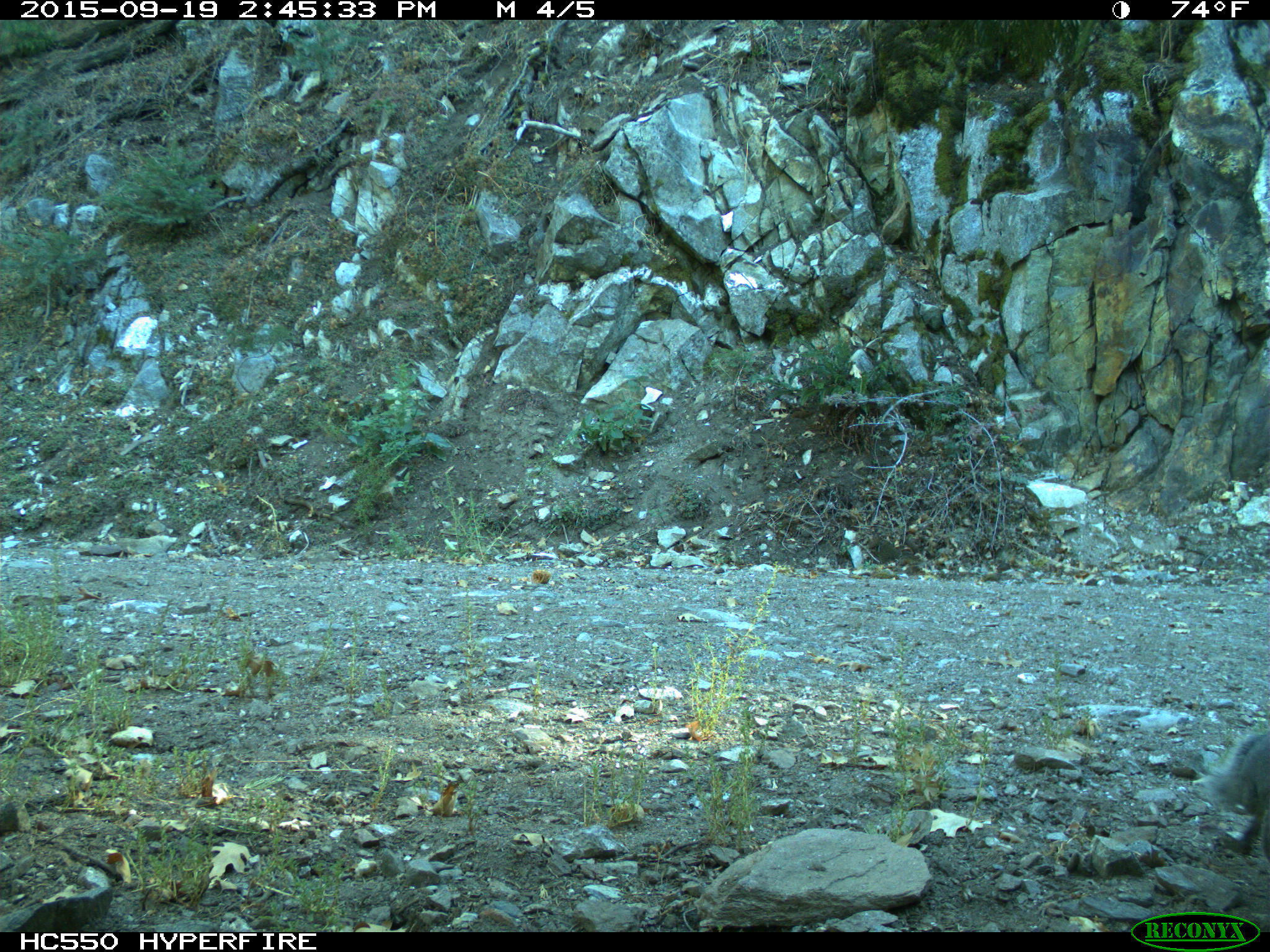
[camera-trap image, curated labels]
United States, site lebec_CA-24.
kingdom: Animalia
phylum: Chordata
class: Mammalia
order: Rodentia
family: Sciuridae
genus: Sciurus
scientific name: Sciurus carolinensis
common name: eastern gray squirrel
Sciurus carolinensis (eastern gray squirrel).